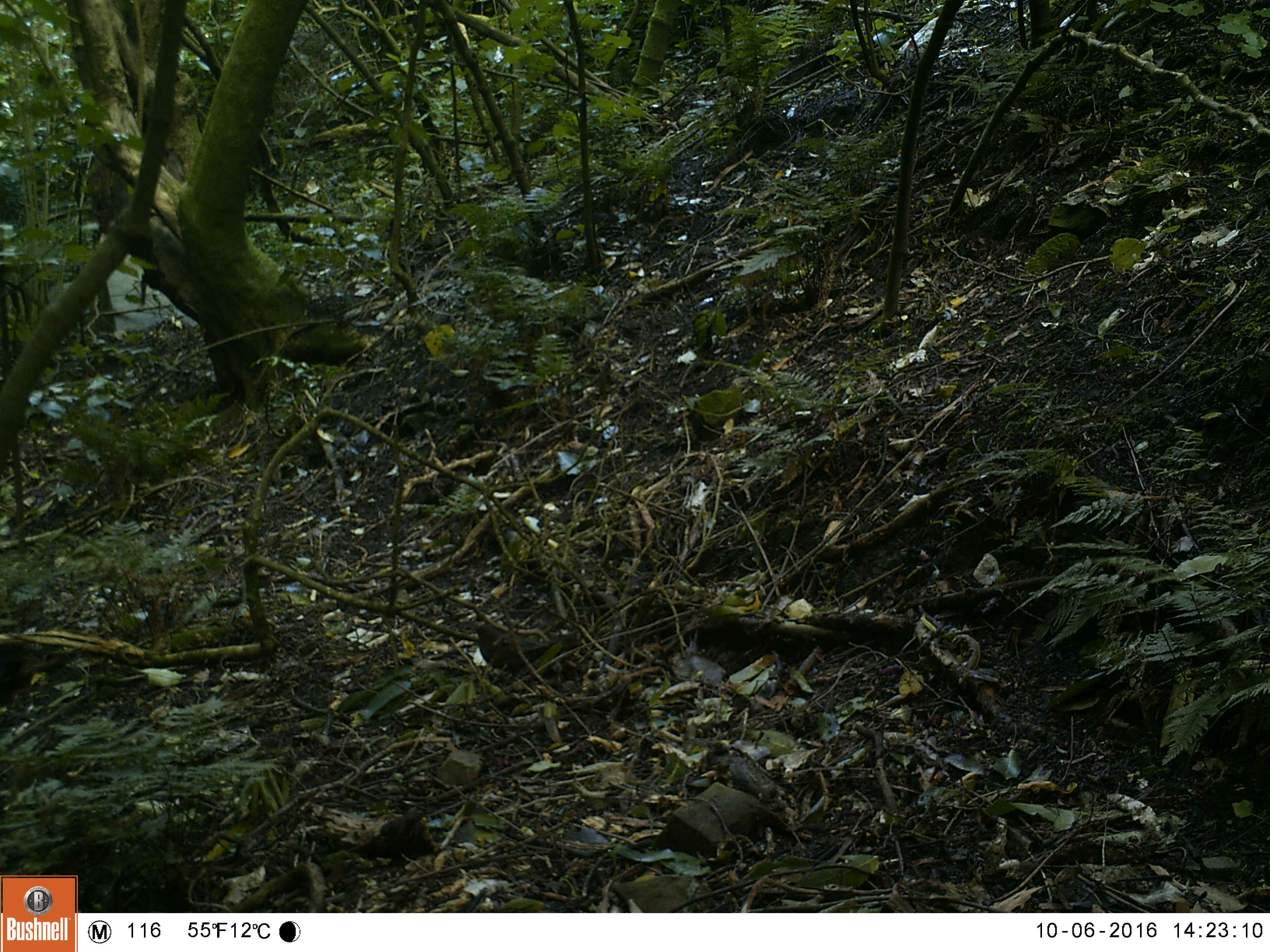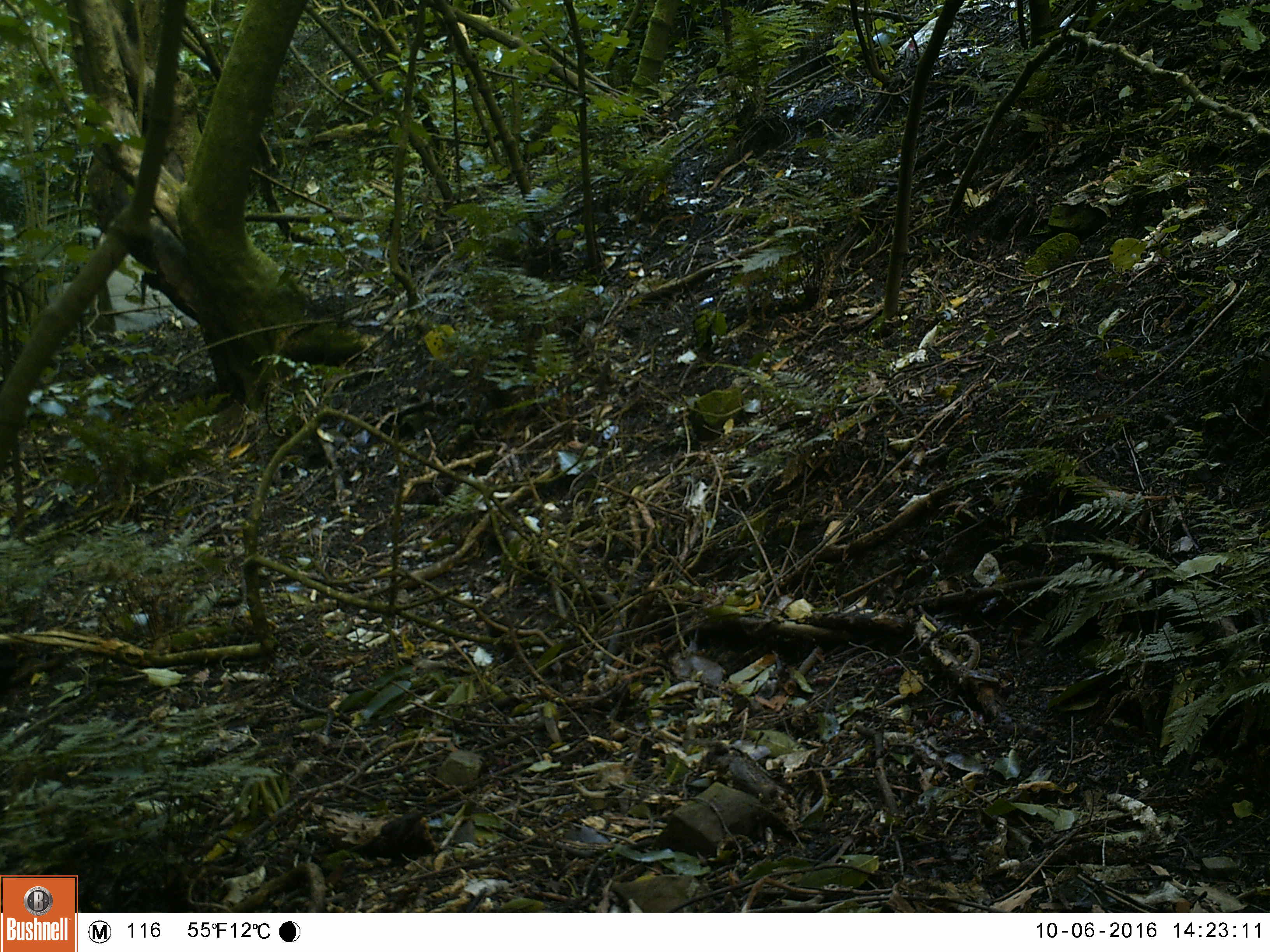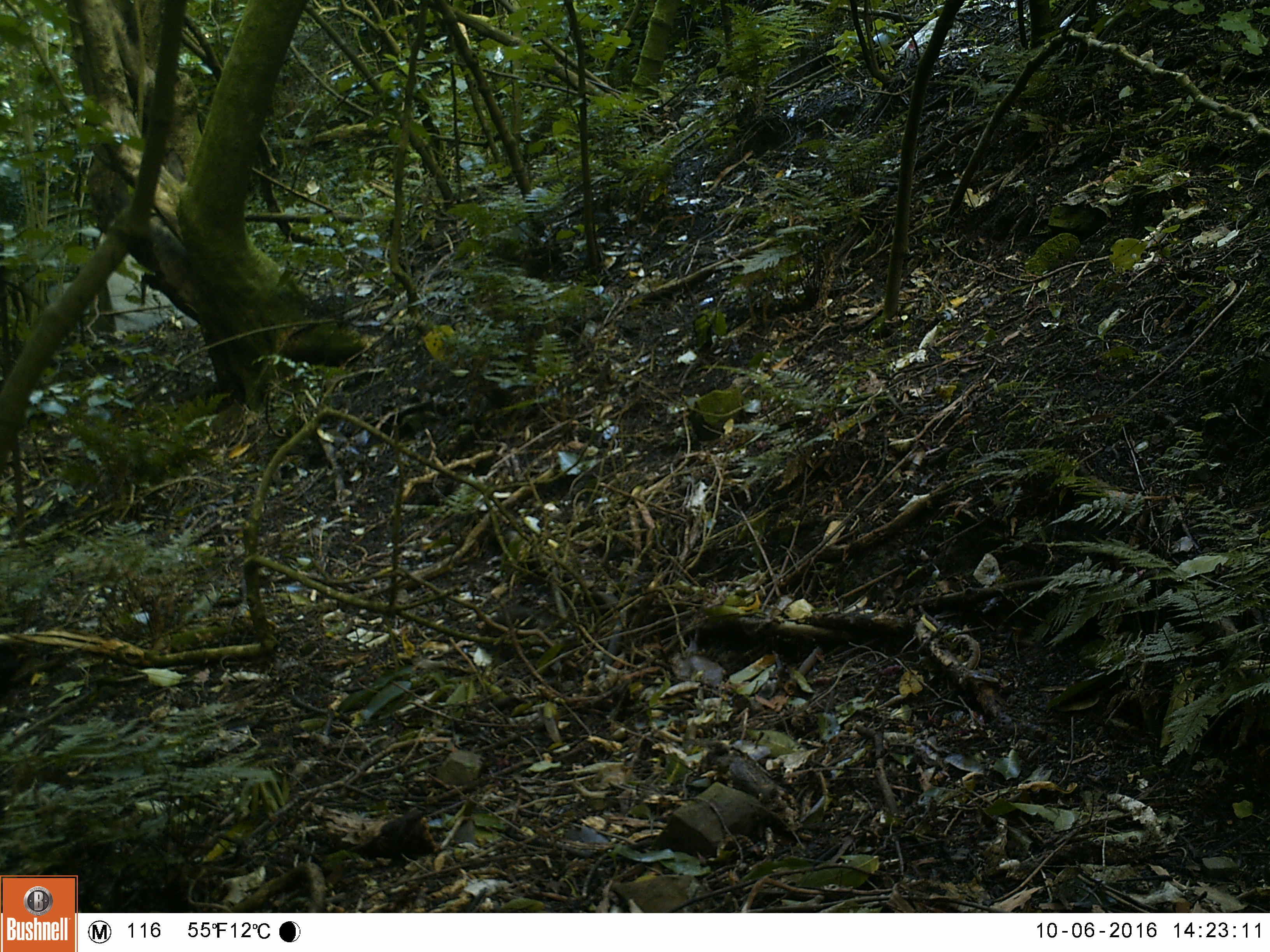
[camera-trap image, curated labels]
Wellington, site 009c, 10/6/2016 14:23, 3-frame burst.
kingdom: Animalia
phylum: Chordata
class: Aves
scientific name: Aves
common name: bird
Bird (Aves).